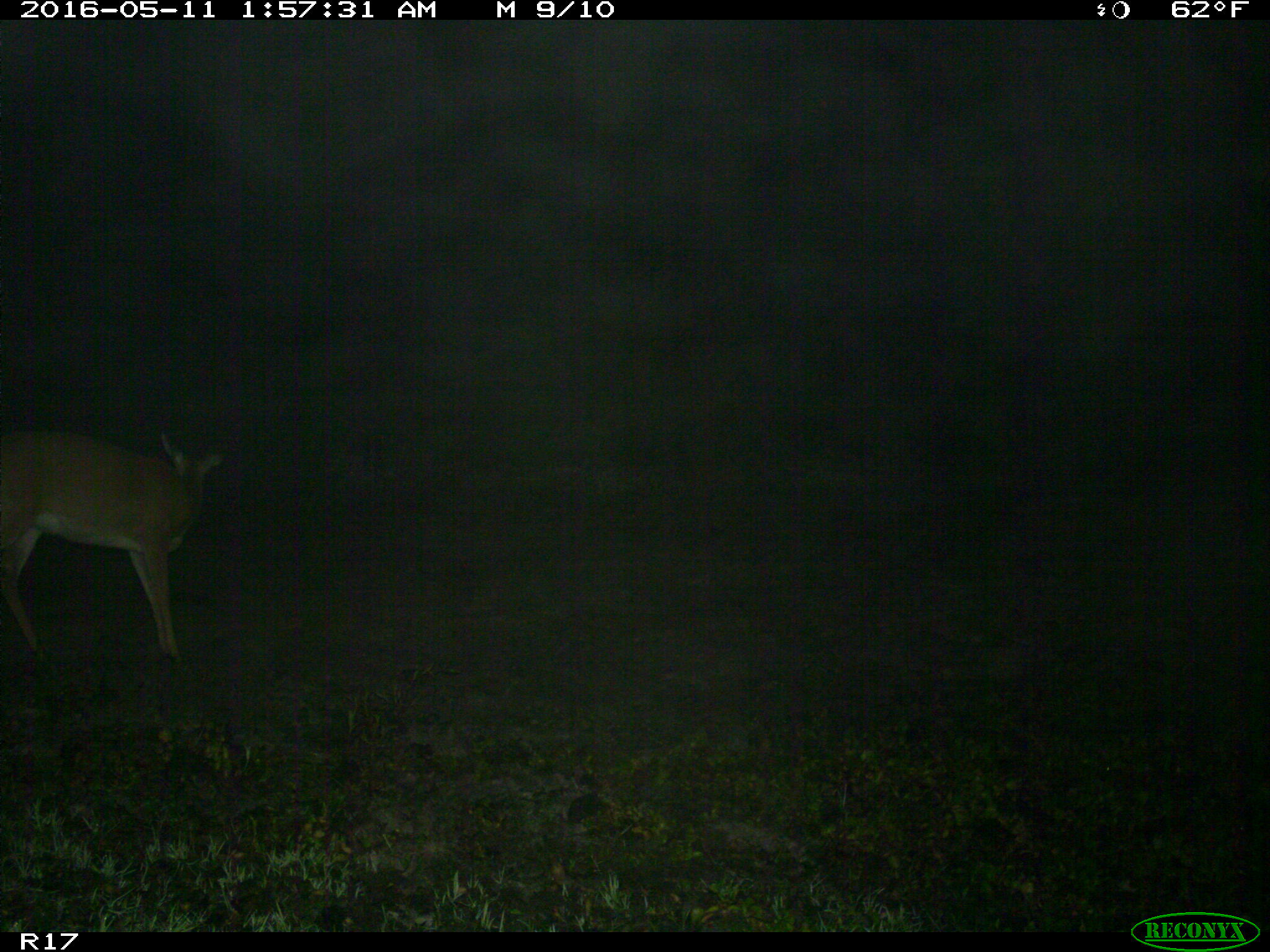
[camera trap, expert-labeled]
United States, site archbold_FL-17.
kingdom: Animalia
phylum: Chordata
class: Mammalia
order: Artiodactyla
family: Cervidae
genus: Odocoileus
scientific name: Odocoileus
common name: deer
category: unidentified deer